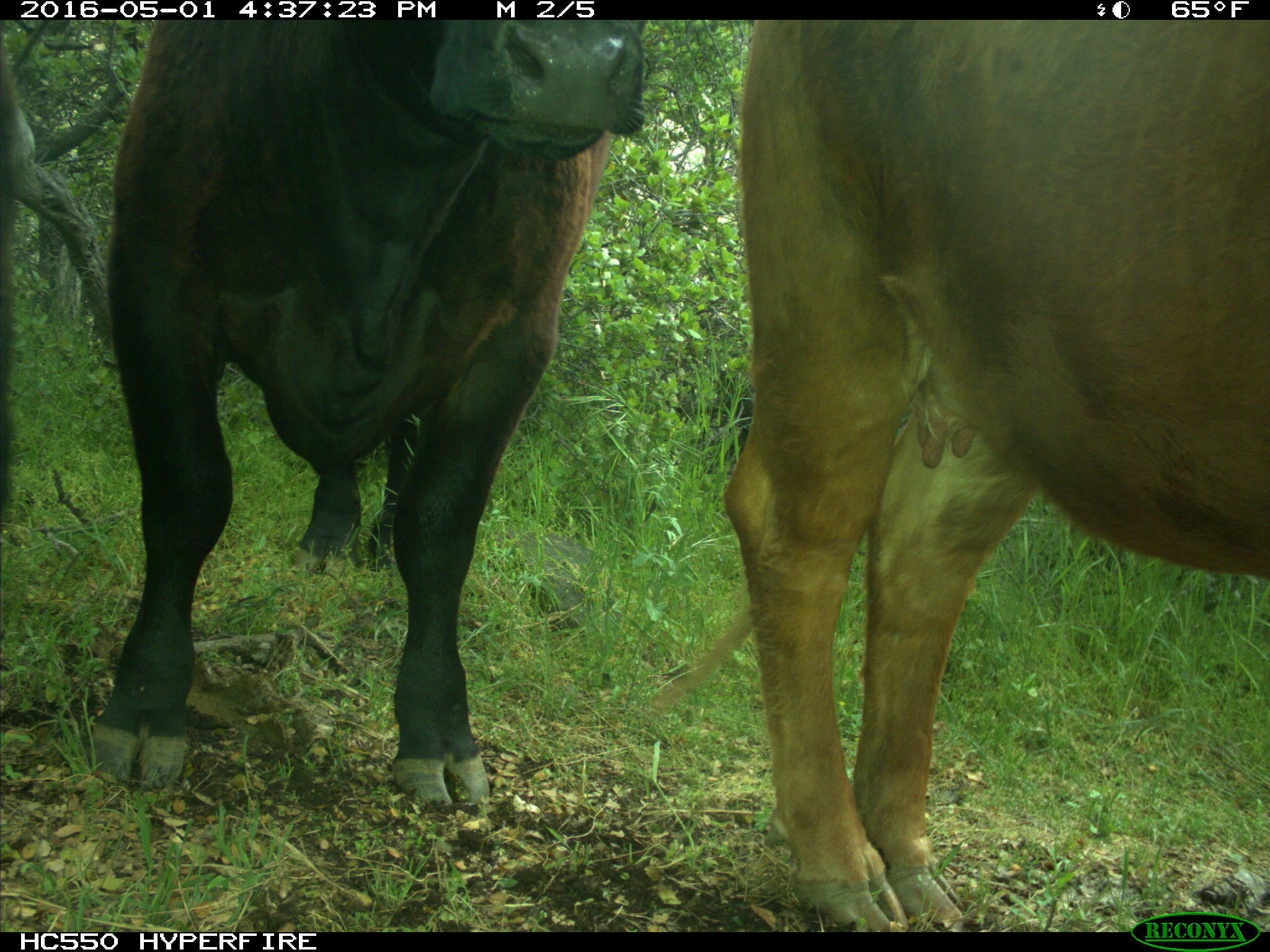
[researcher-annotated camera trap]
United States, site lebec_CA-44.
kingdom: Animalia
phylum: Chordata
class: Mammalia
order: Artiodactyla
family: Bovidae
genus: Bos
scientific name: Bos taurus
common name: domestic cow